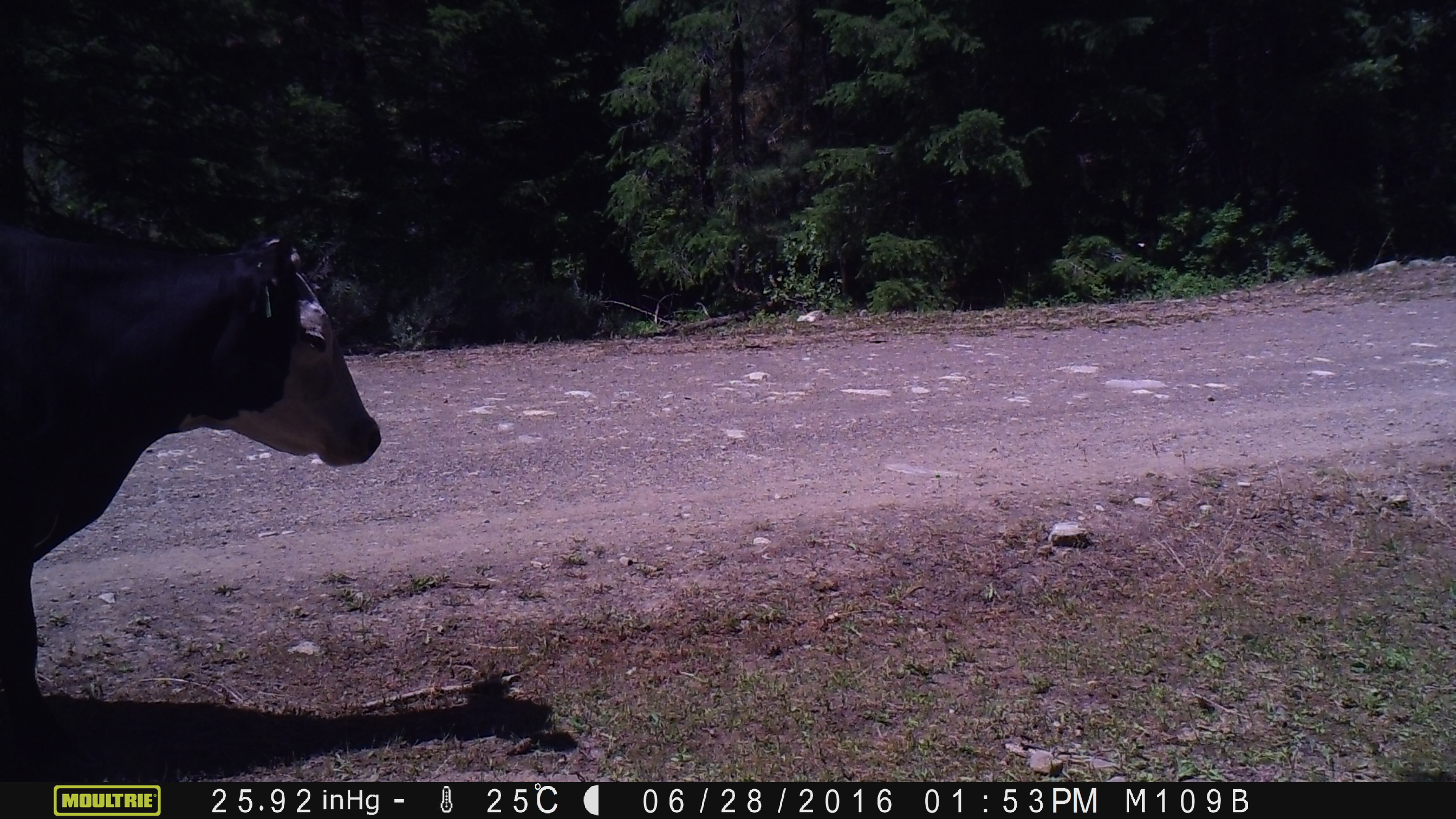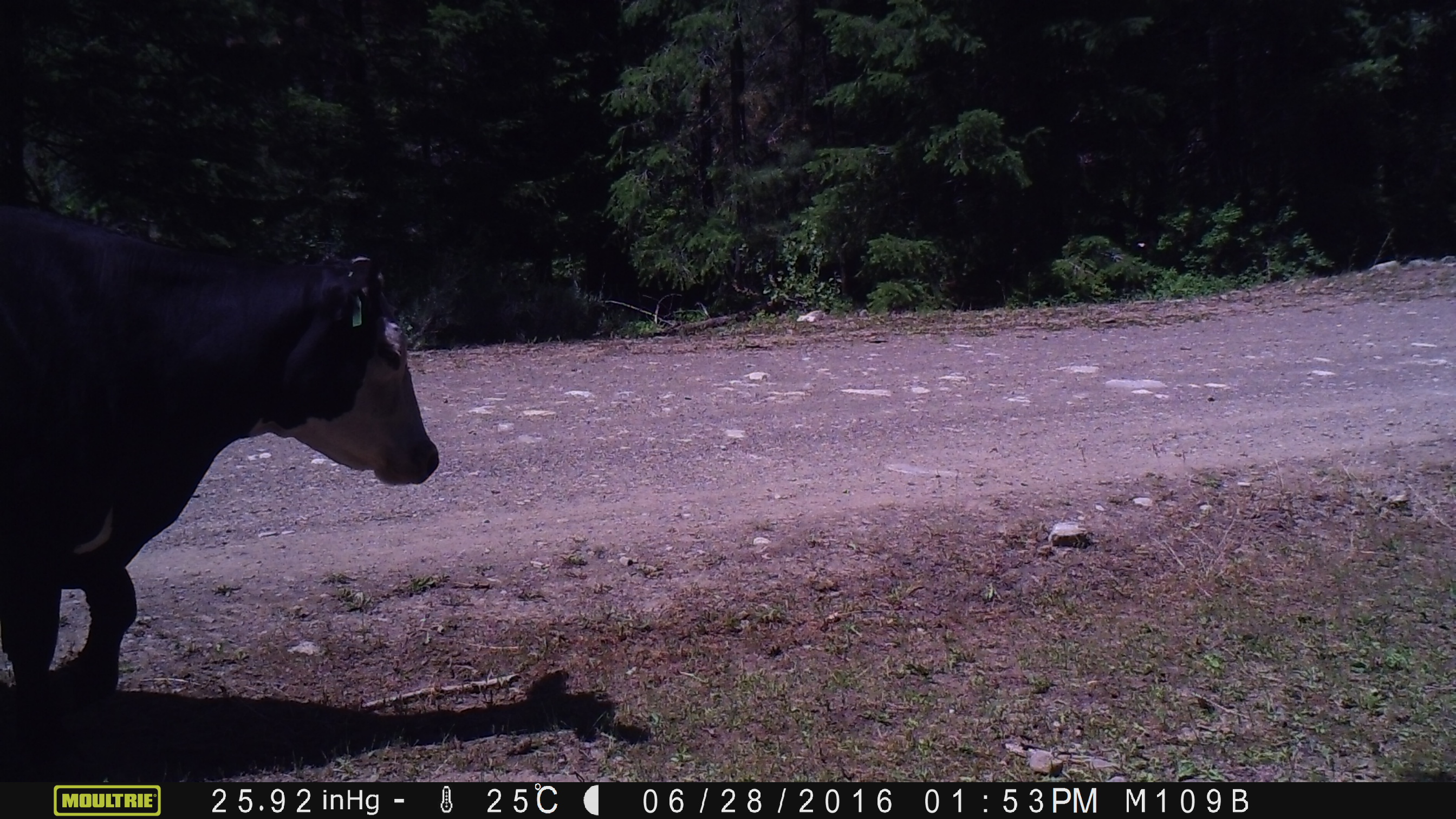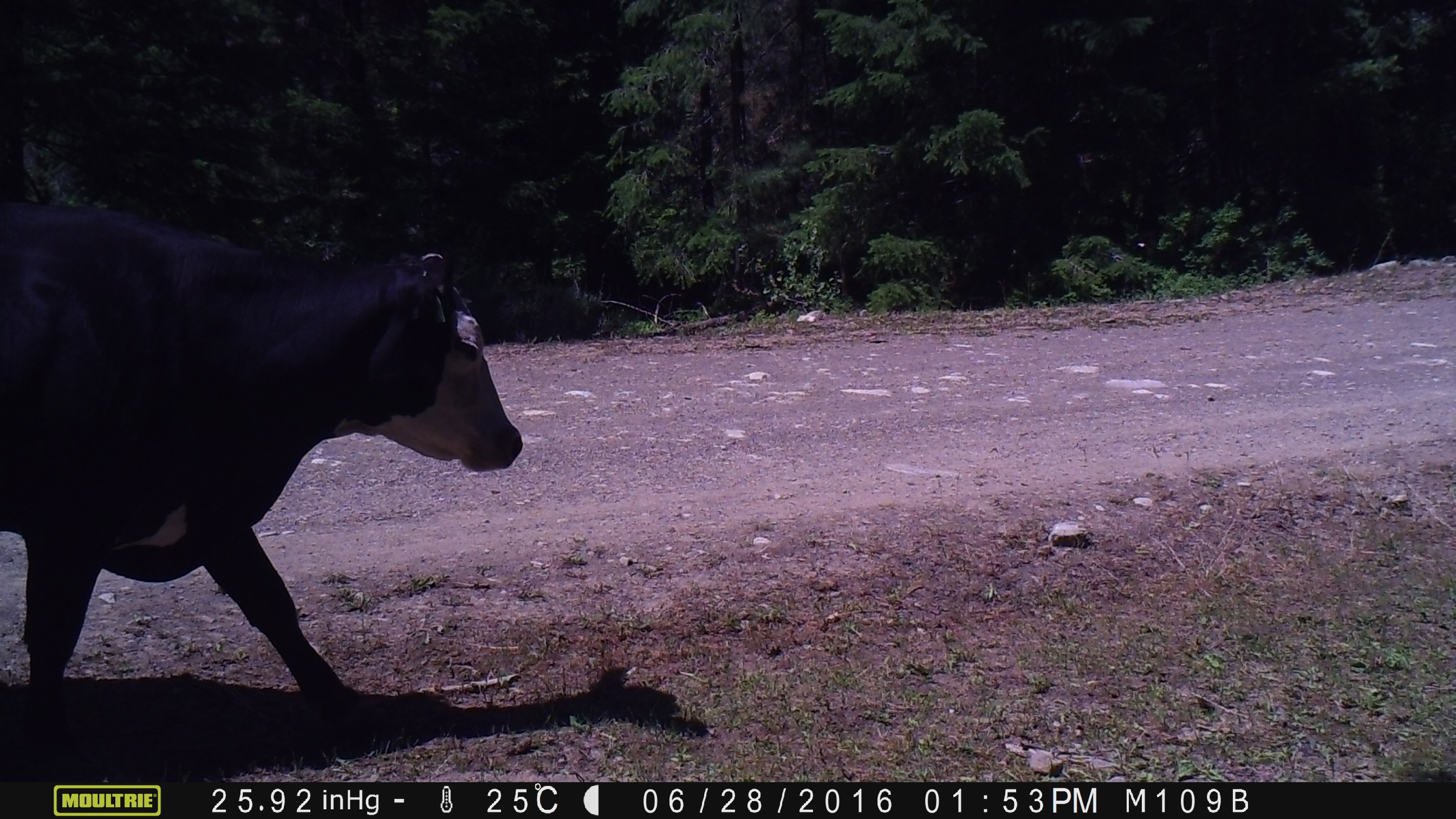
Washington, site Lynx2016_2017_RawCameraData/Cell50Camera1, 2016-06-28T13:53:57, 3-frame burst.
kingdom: Animalia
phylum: Chordata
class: Mammalia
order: Artiodactyla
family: Bovidae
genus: Bos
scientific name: Bos taurus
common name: domestic cattle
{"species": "domestic cattle (Bos taurus)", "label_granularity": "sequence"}